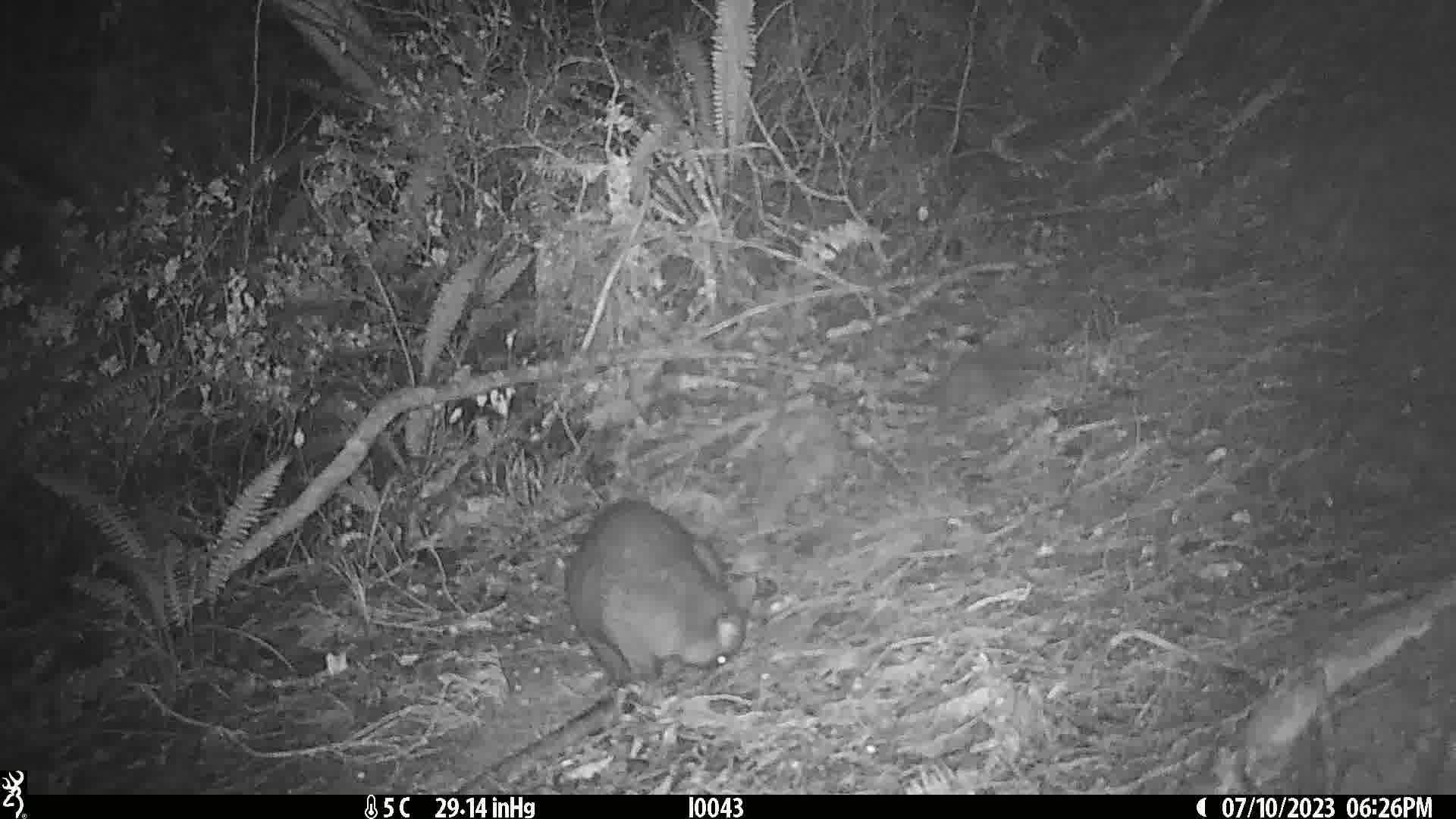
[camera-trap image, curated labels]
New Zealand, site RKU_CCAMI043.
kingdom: Animalia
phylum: Chordata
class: Mammalia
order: Diprotodontia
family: Phalangeridae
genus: Trichosurus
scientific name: Trichosurus vulpecula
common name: common brushtail possum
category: possum